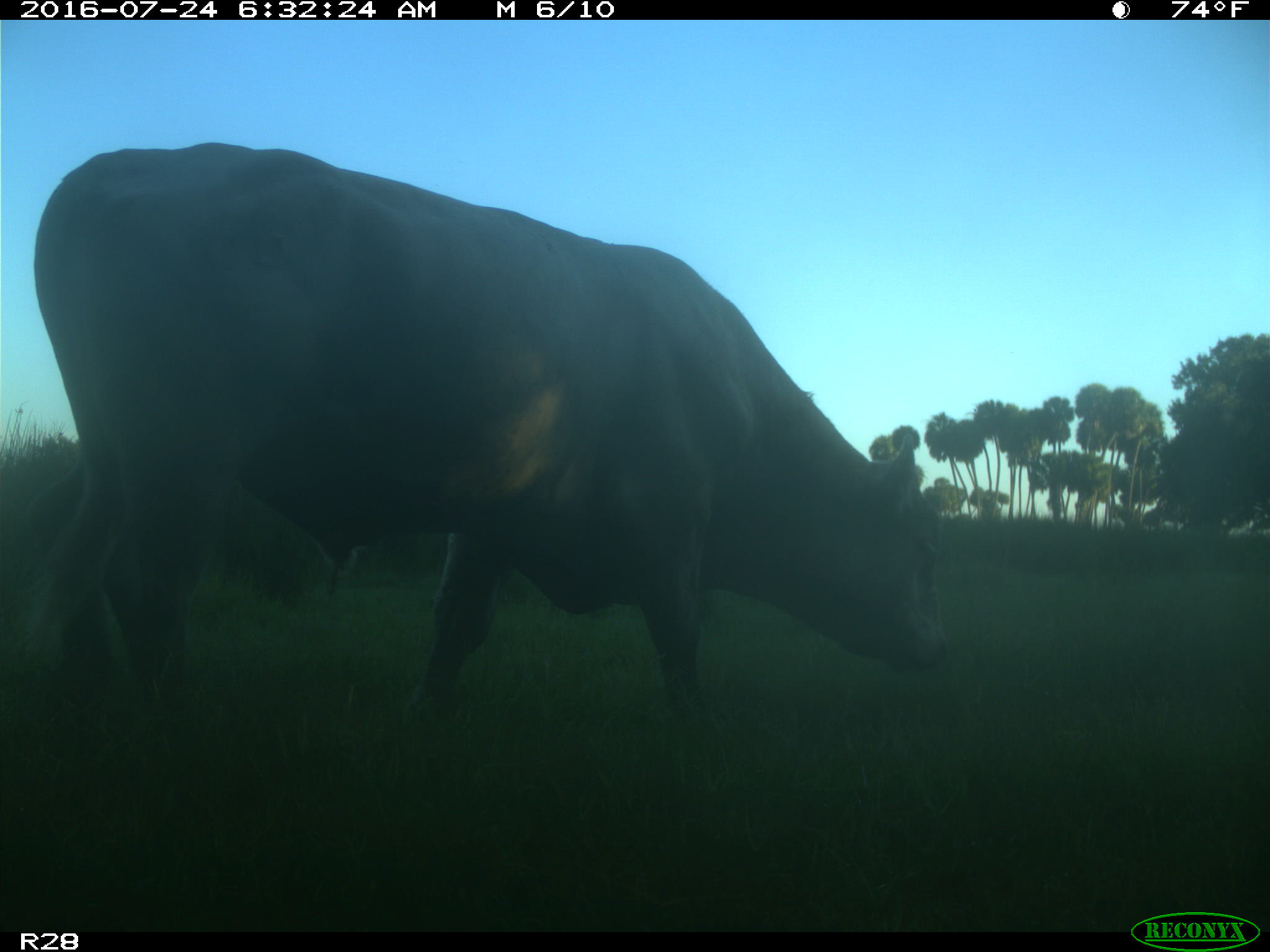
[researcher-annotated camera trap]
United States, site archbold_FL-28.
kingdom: Animalia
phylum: Chordata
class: Mammalia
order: Artiodactyla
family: Bovidae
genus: Bos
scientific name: Bos taurus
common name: domestic cow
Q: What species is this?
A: Bos taurus (domestic cow).